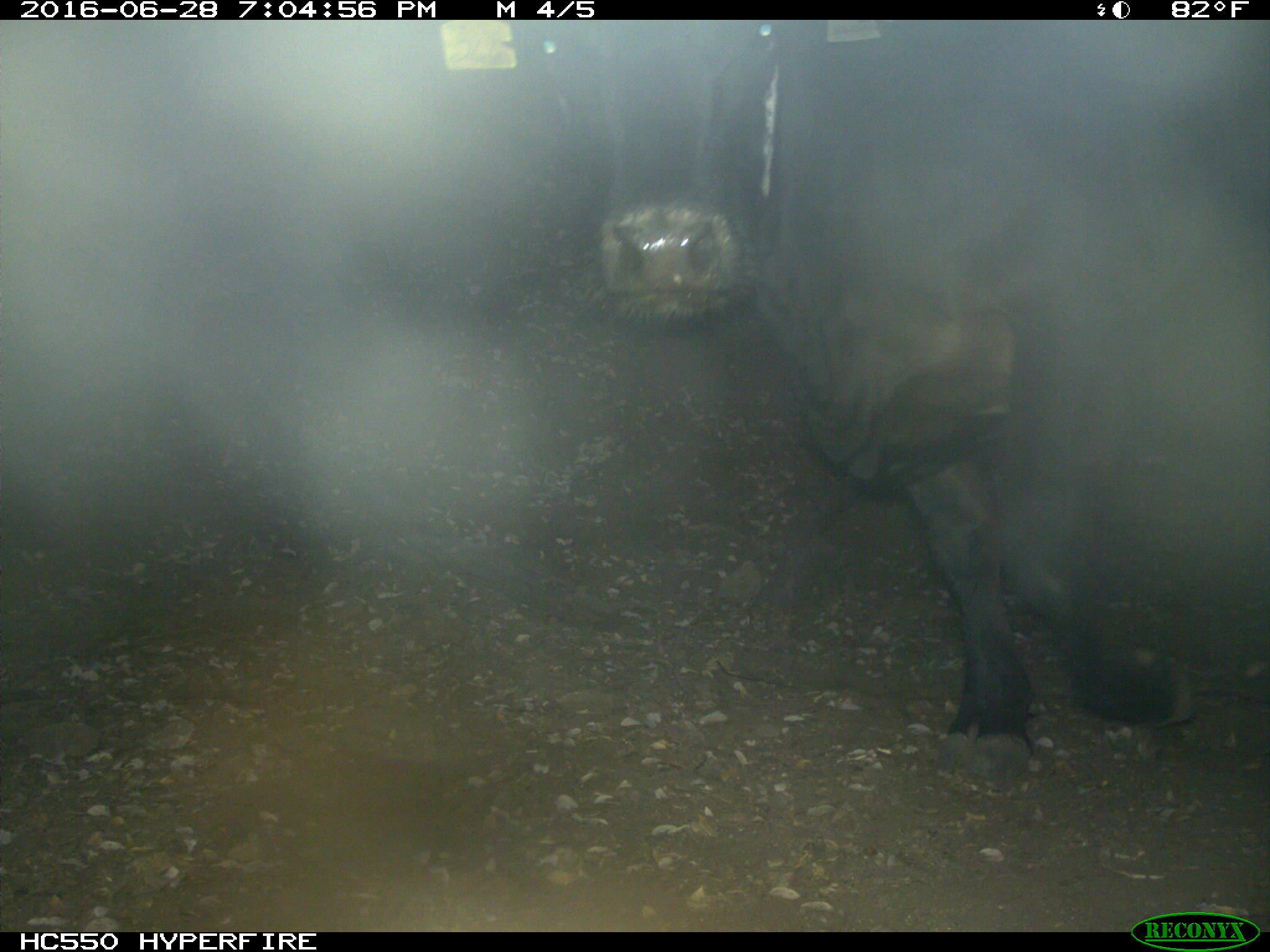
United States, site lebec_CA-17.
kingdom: Animalia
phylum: Chordata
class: Mammalia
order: Artiodactyla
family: Bovidae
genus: Bos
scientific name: Bos taurus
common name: domestic cow